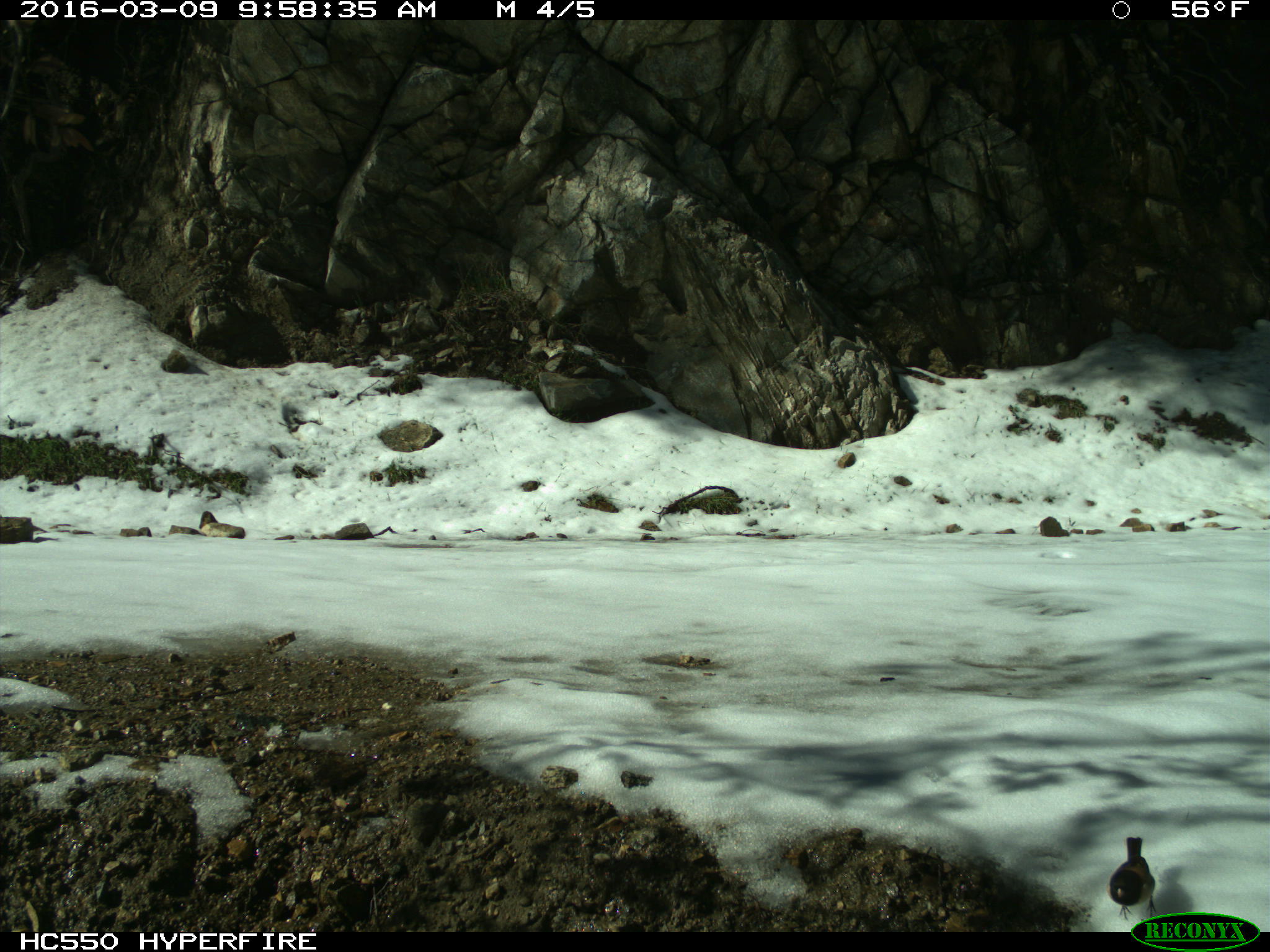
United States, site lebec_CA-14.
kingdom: Animalia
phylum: Chordata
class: Aves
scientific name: Aves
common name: birds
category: unidentified bird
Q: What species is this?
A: Unidentified bird (birds) (Aves).